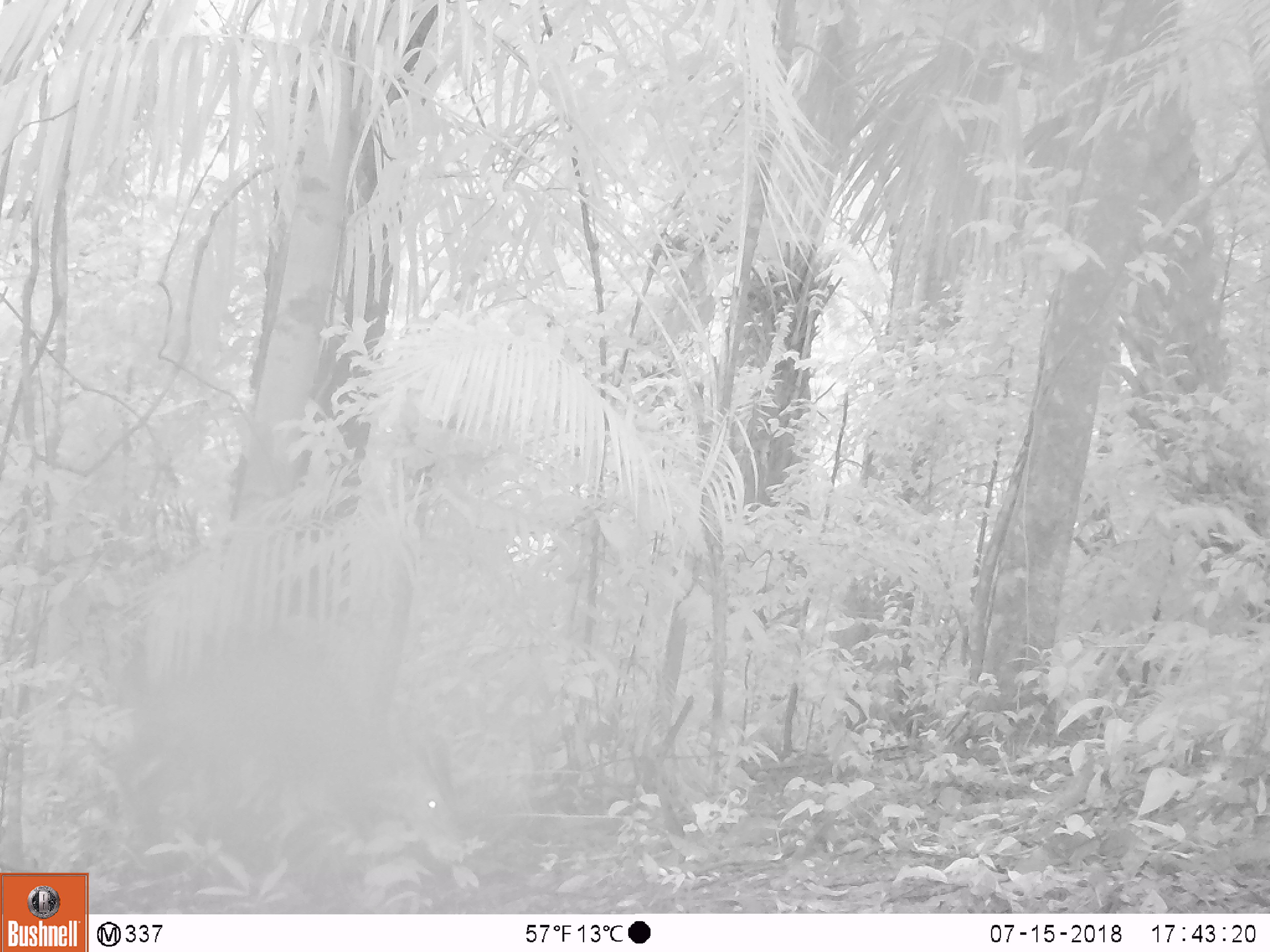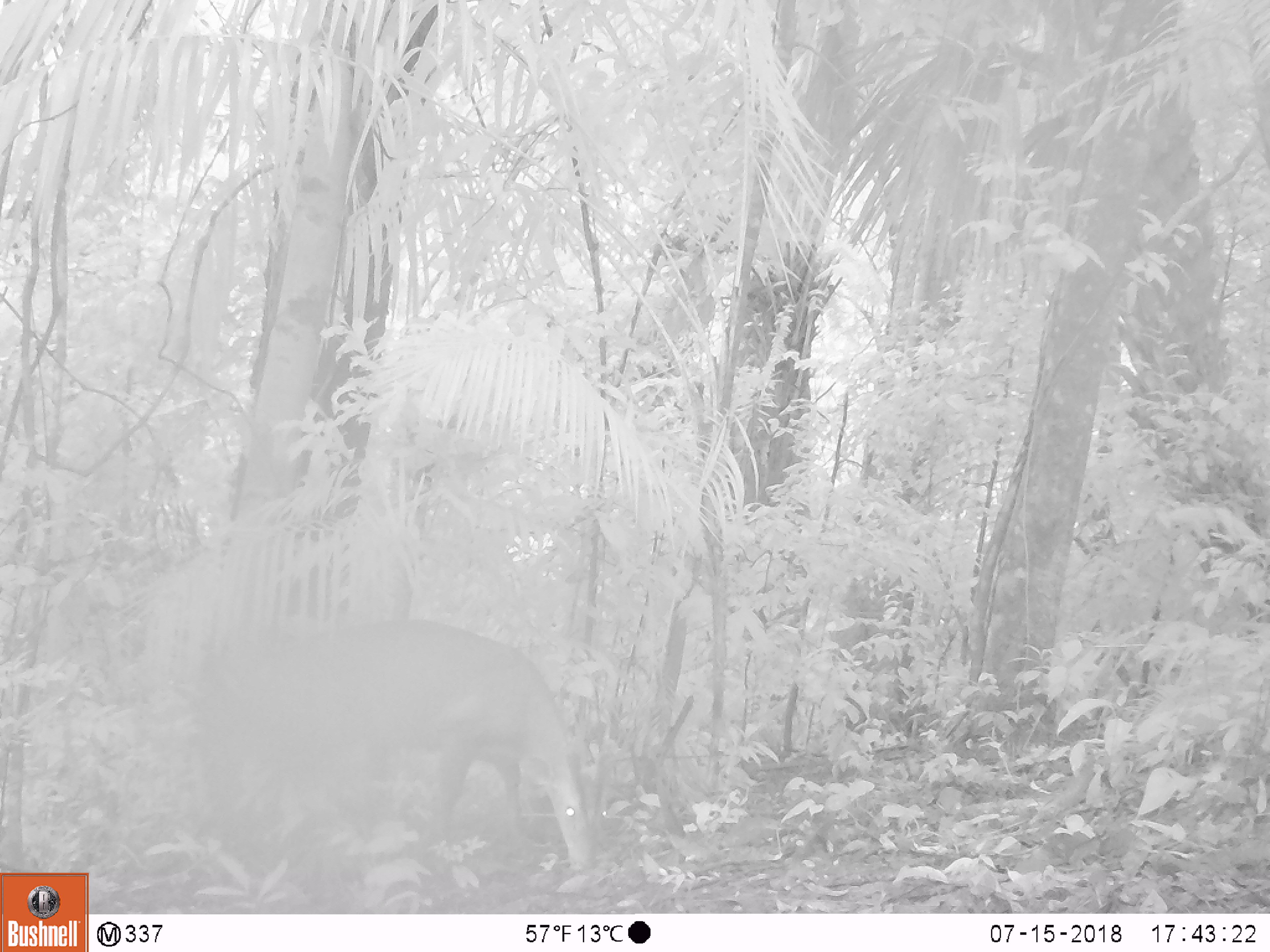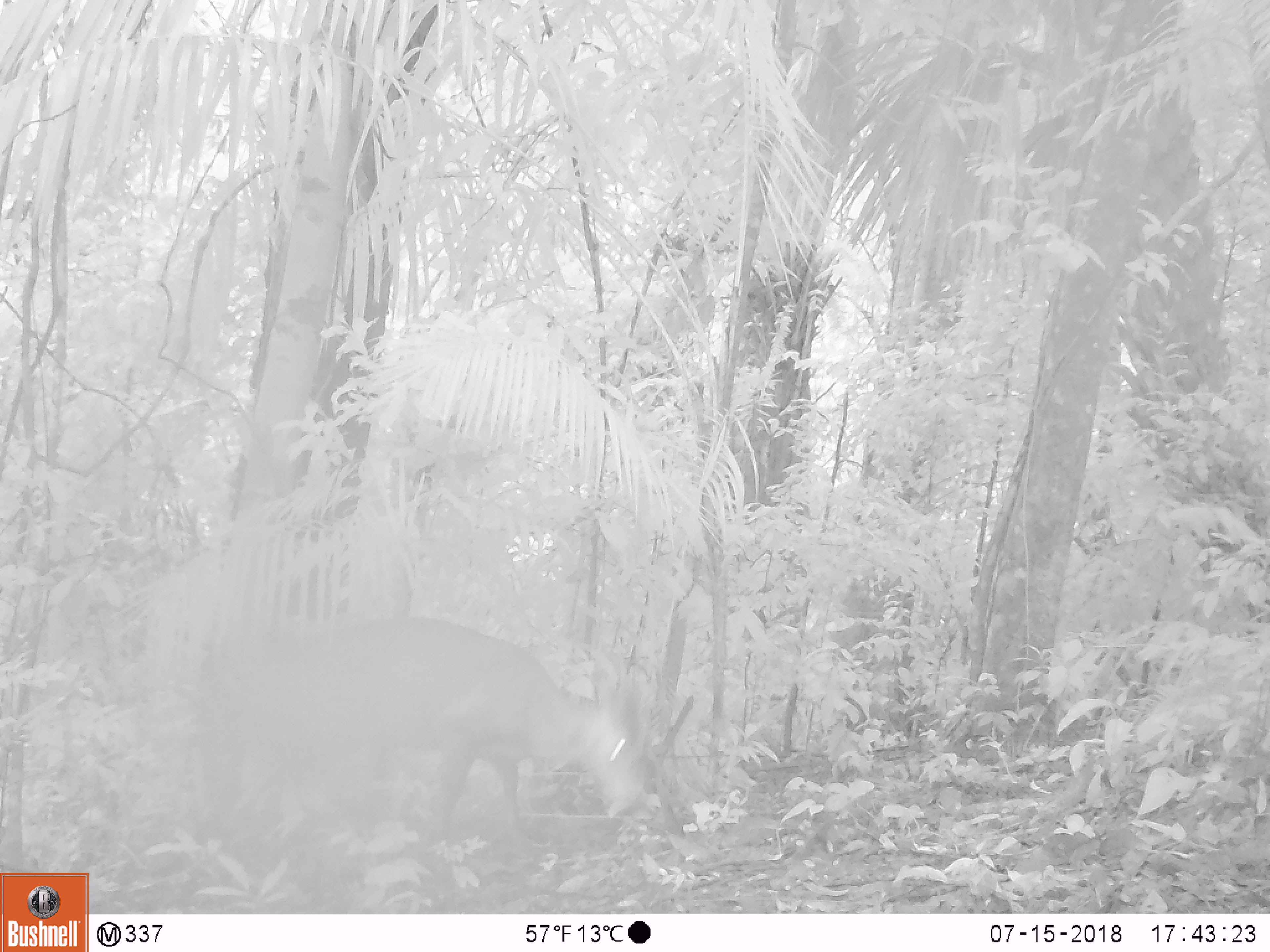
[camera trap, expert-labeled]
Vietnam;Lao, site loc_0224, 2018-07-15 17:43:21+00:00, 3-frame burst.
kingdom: Animalia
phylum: Chordata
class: Mammalia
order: Artiodactyla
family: Cervidae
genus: Muntiacus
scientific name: Muntiacus vuquangensis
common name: large-antlered muntjac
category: large antlered muntjac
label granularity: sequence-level